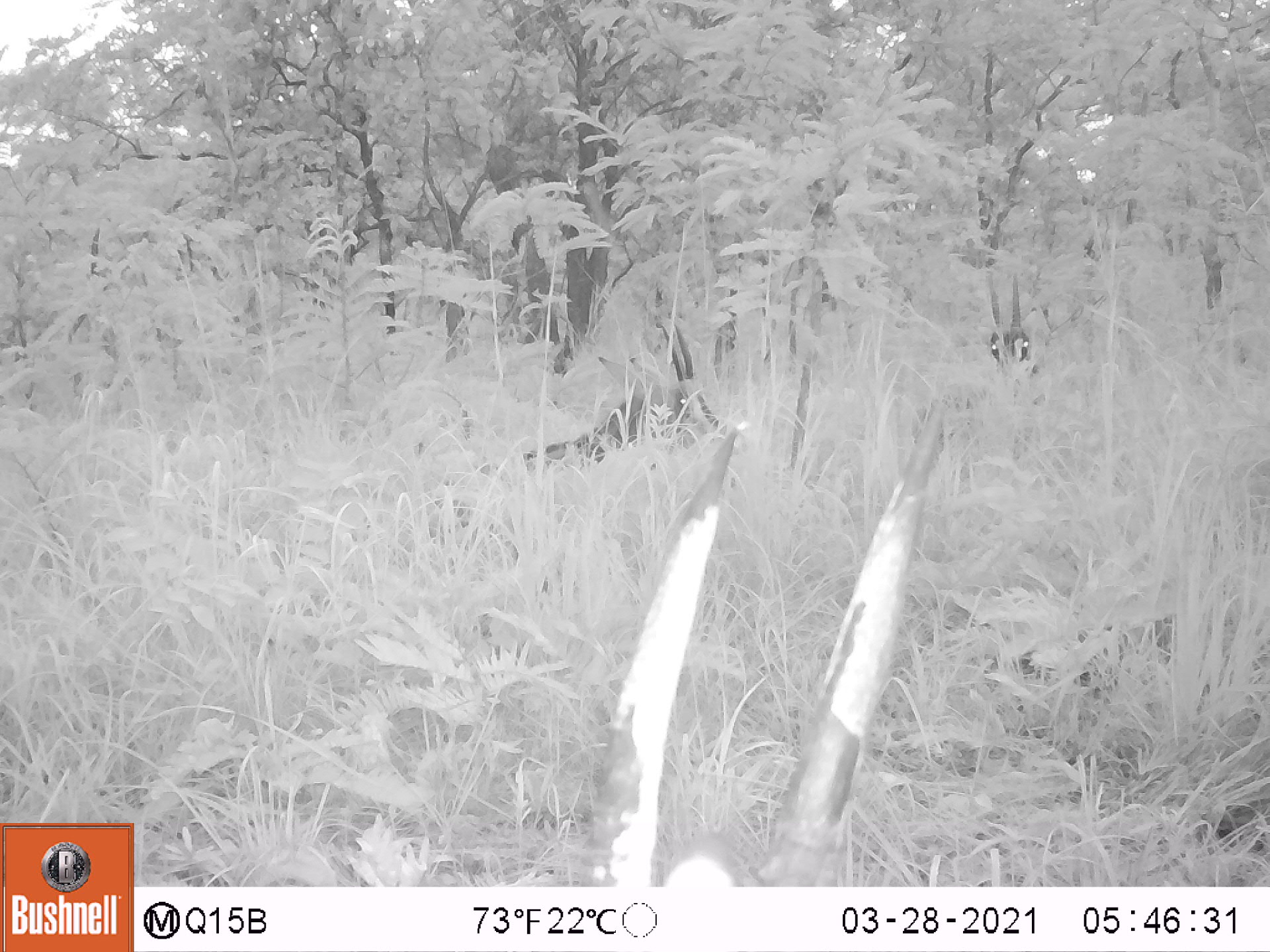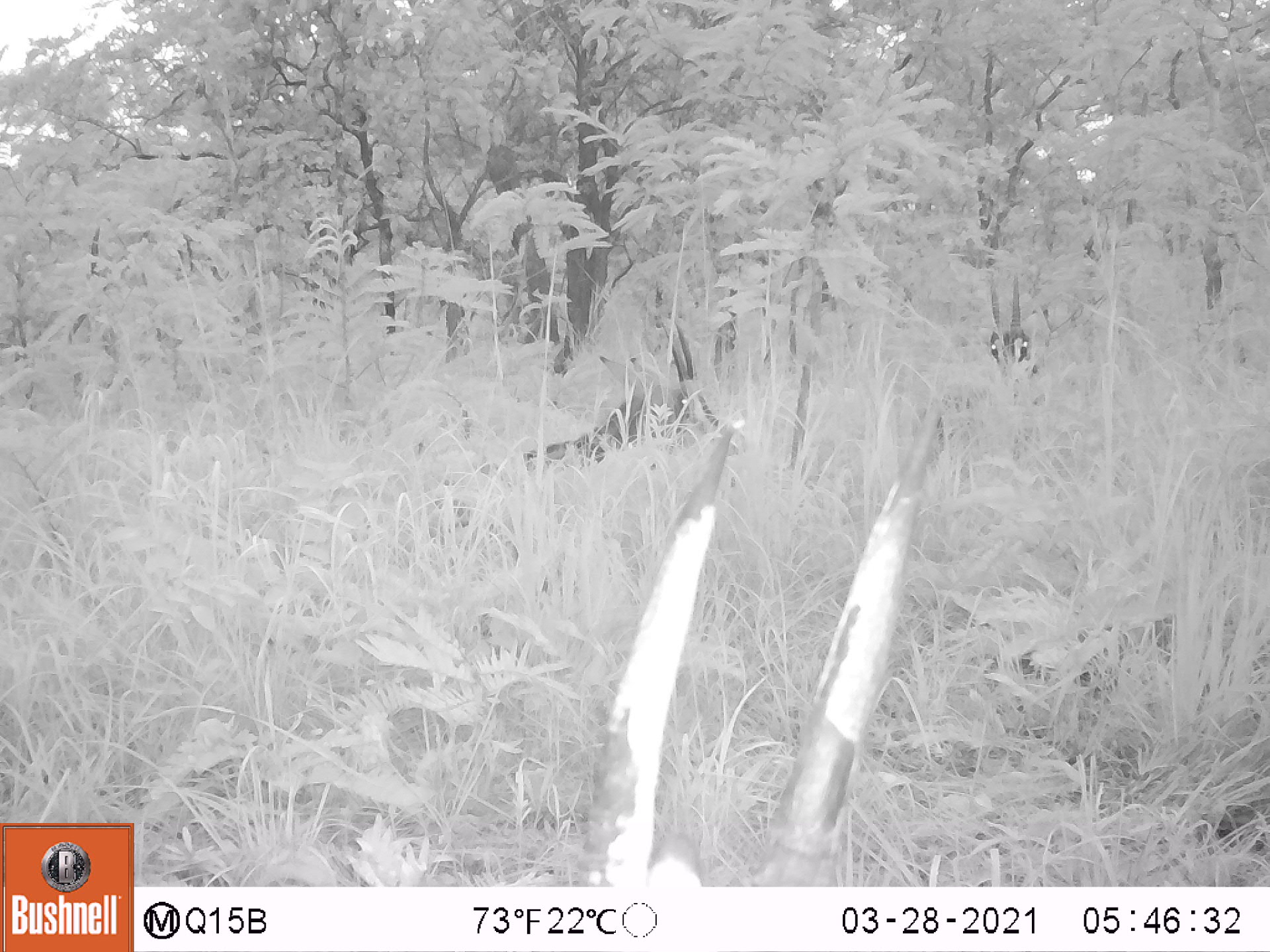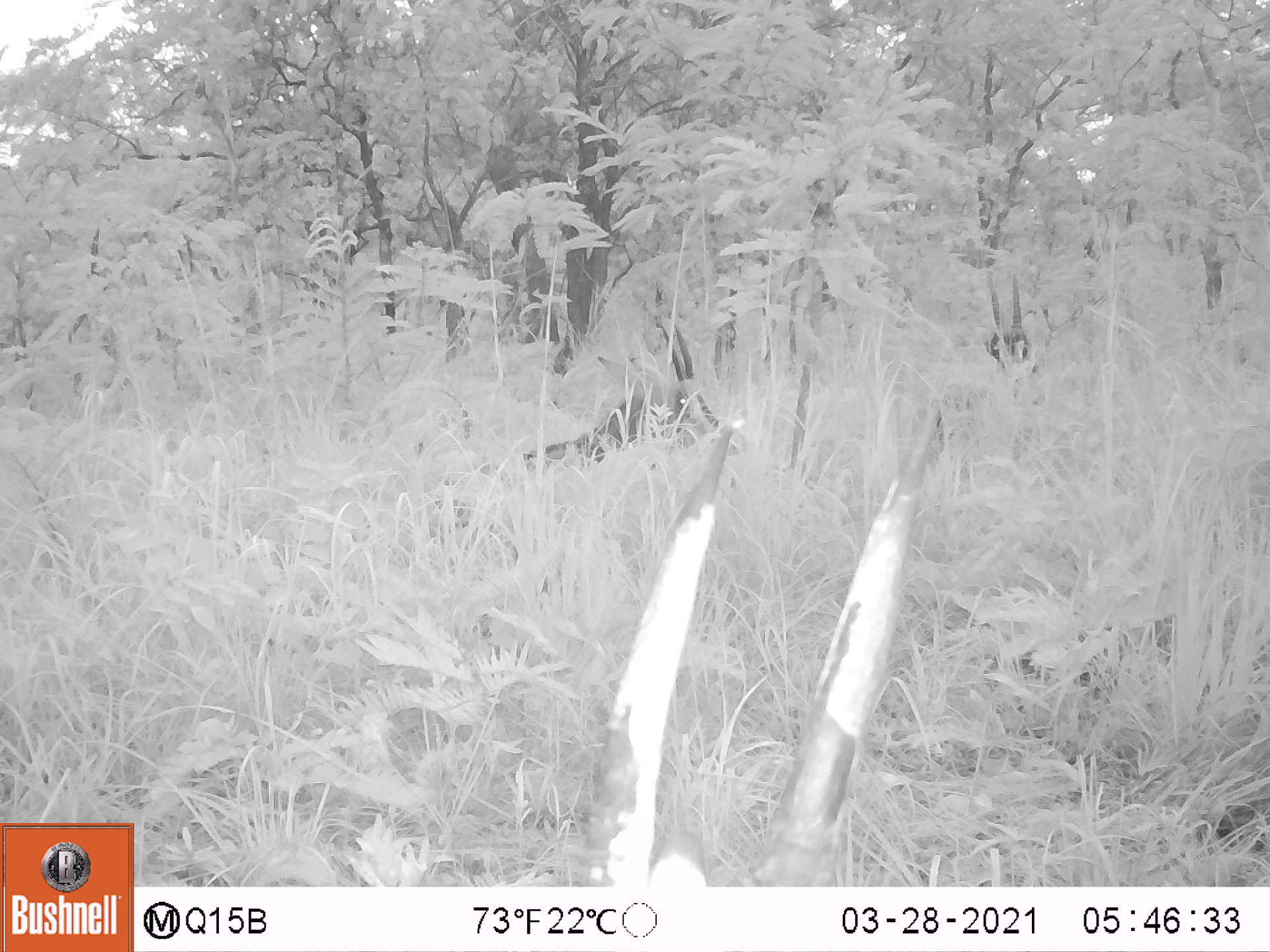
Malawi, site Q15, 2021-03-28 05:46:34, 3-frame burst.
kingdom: Animalia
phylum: Chordata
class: Mammalia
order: Artiodactyla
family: Bovidae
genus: Hippotragus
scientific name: Hippotragus niger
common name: sable antelope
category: sable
Sable (sable antelope) (Hippotragus niger), count 3.